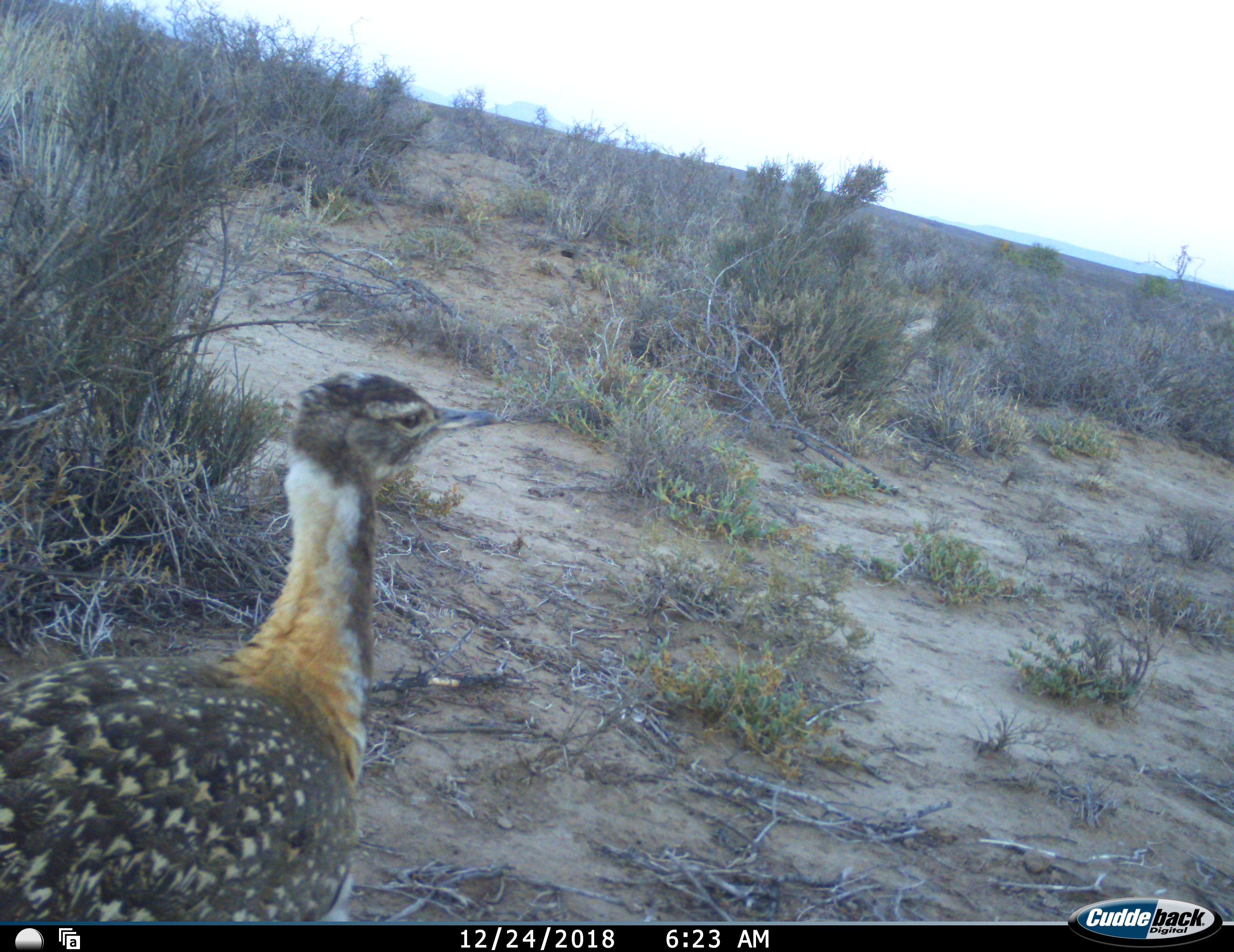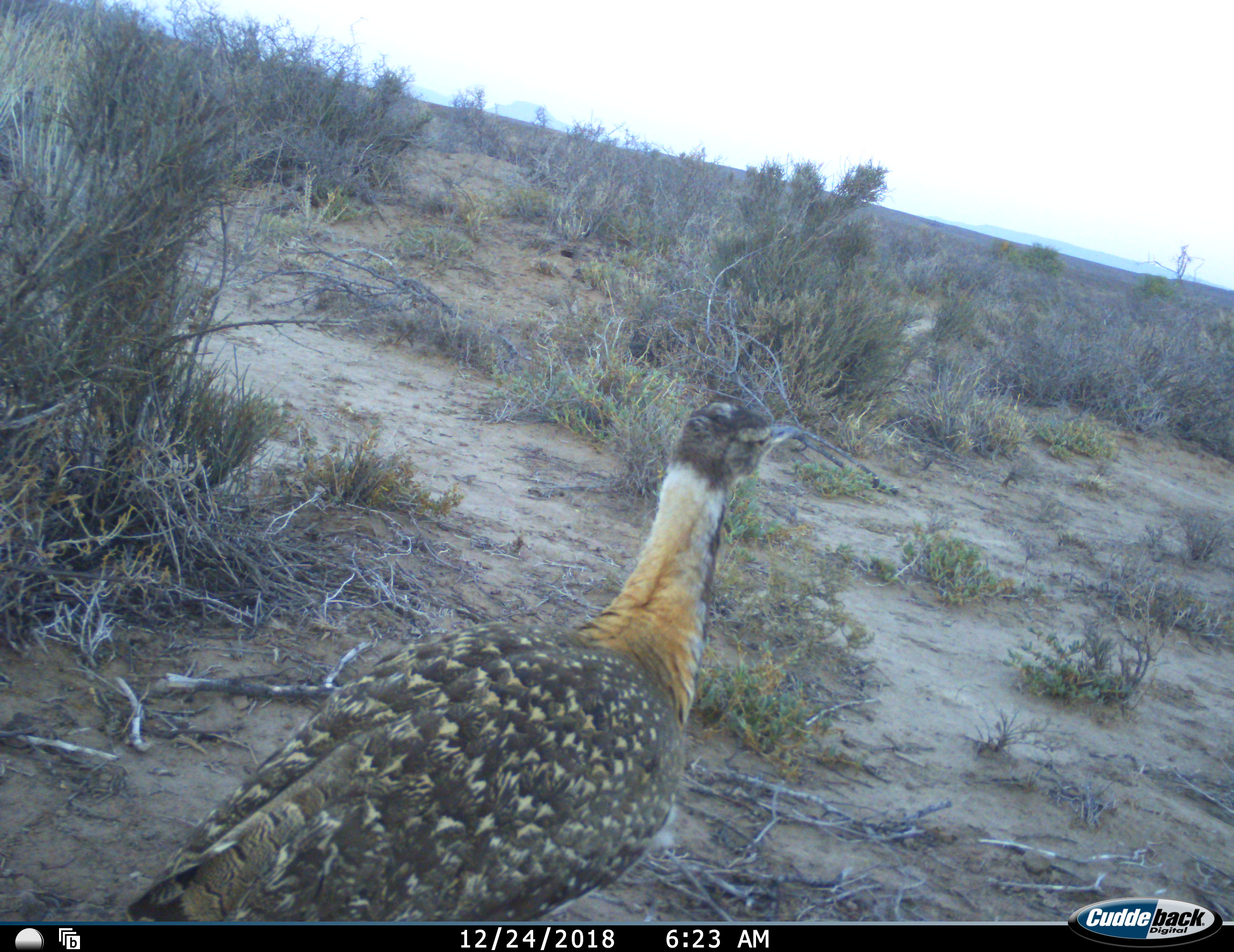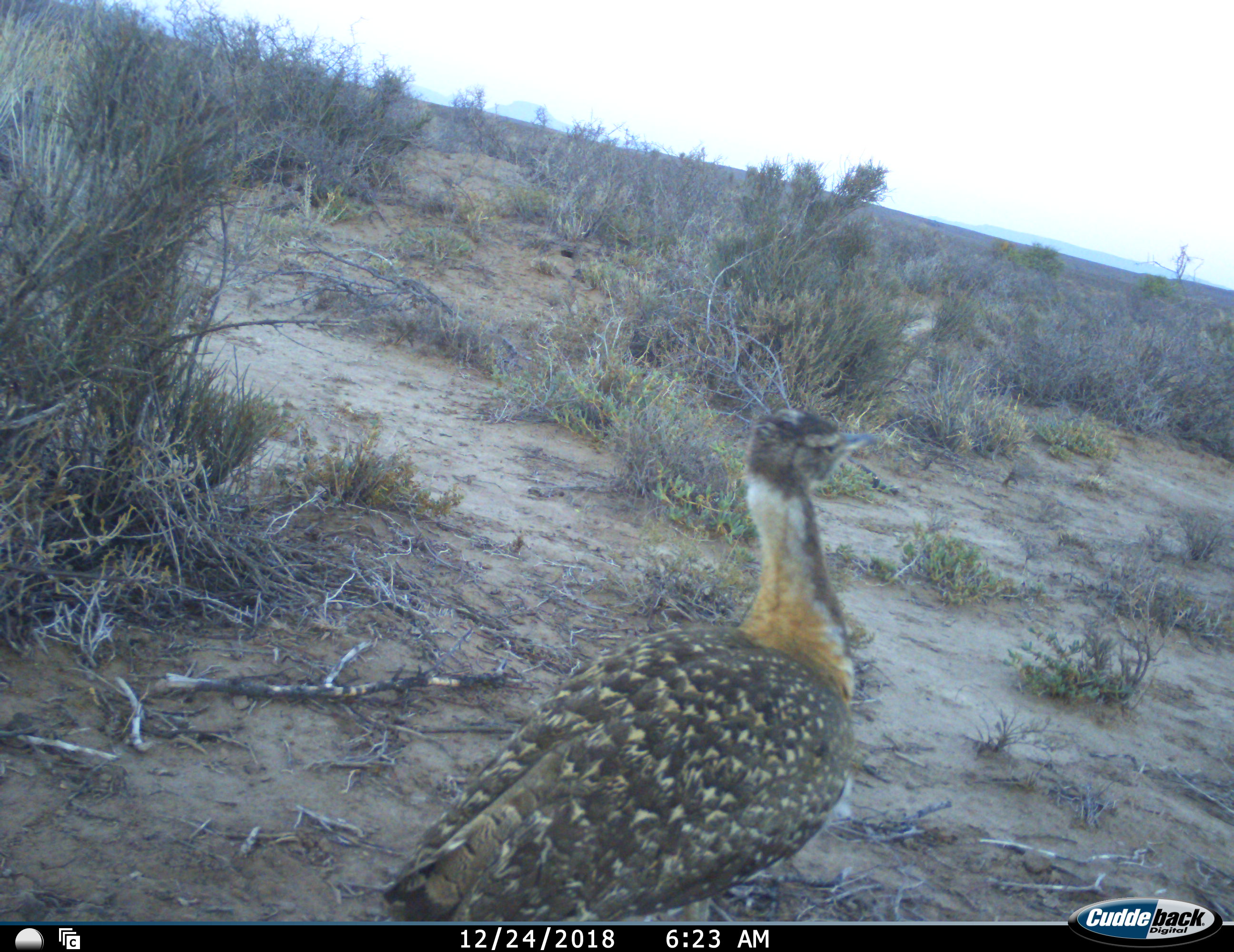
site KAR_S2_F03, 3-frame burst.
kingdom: Animalia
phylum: Chordata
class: Aves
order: Otidiformes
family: Otididae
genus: Neotis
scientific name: Neotis ludwigii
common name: ludwig's bustard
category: bustardludwigs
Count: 1.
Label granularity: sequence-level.